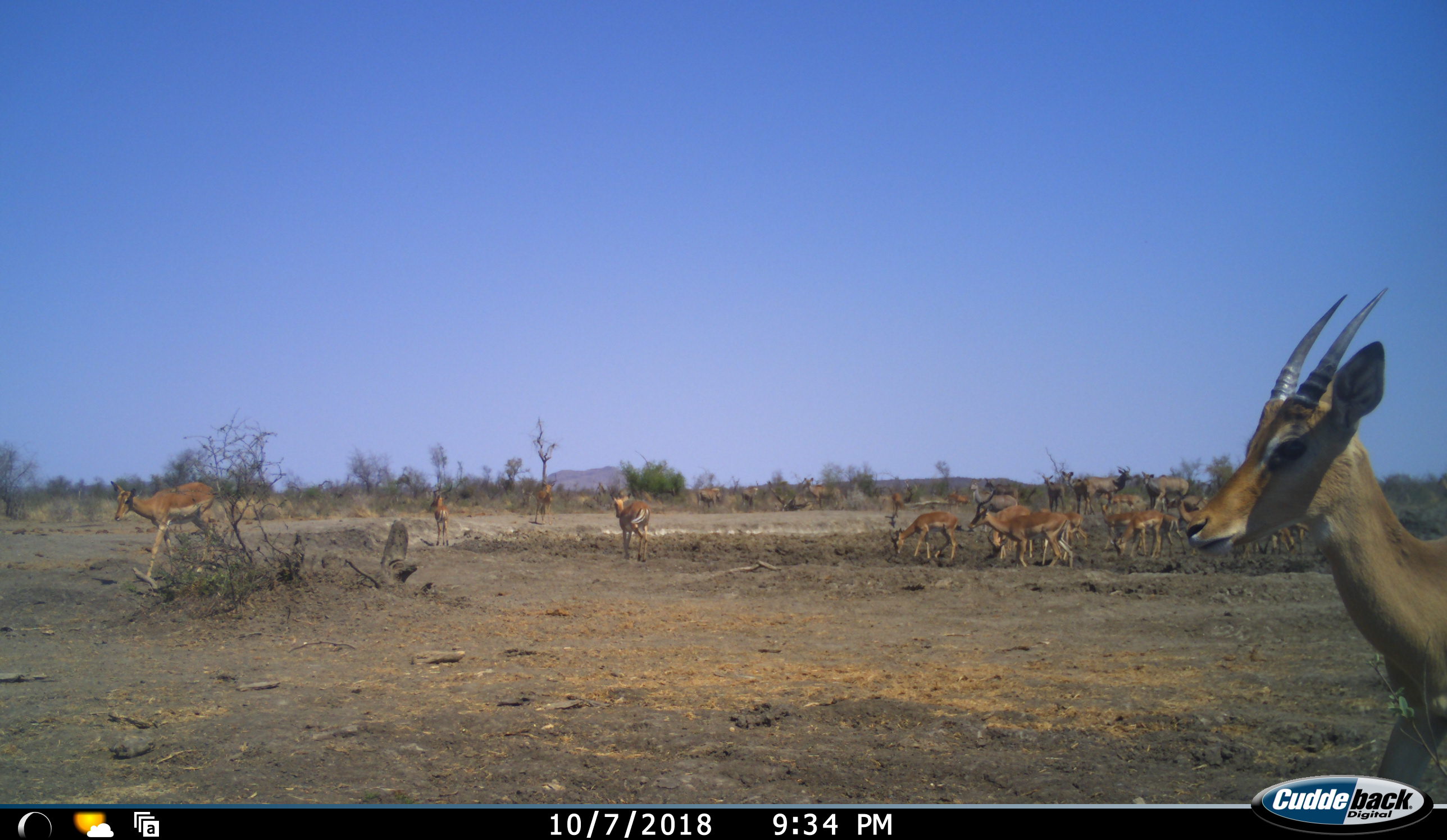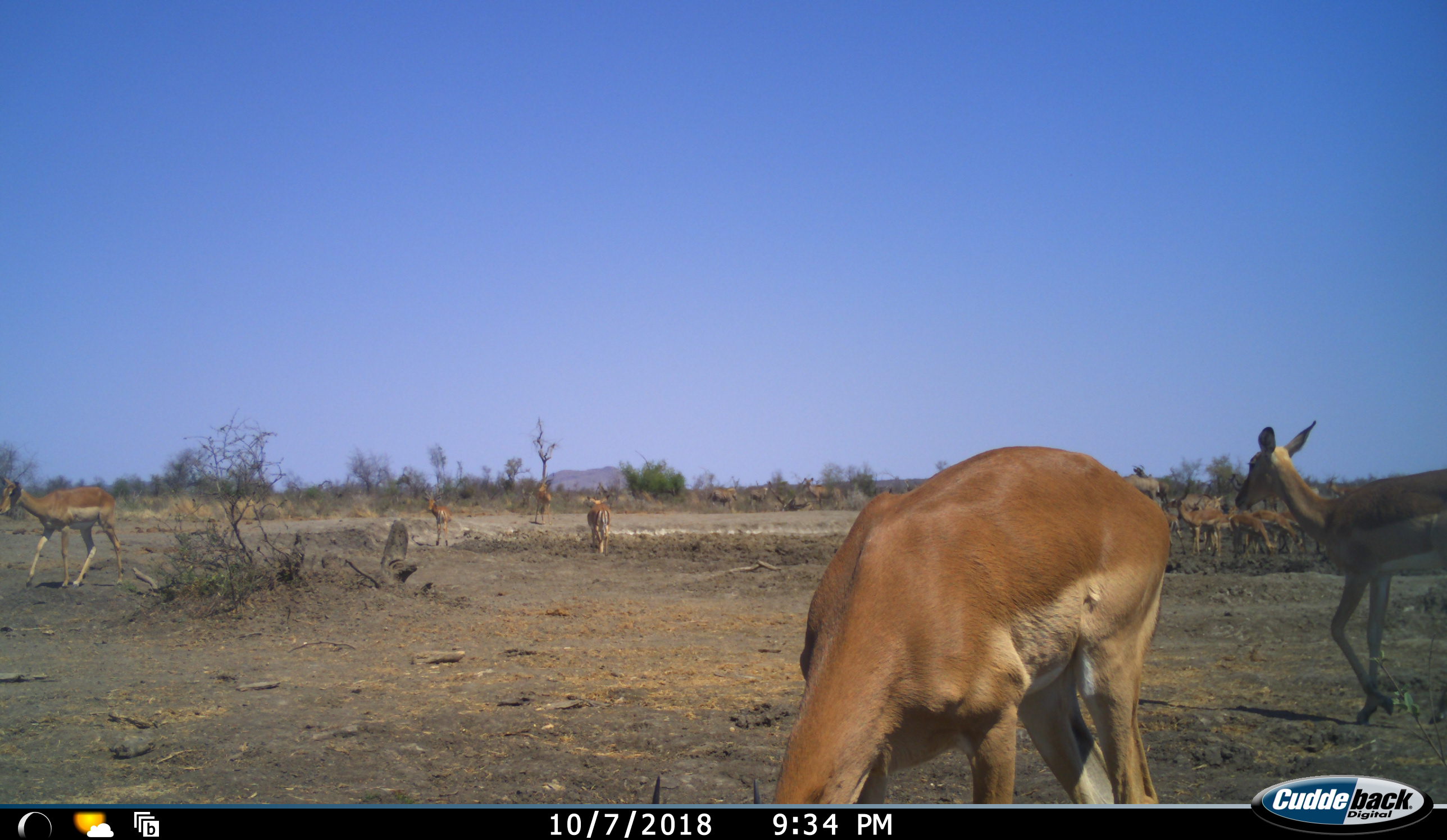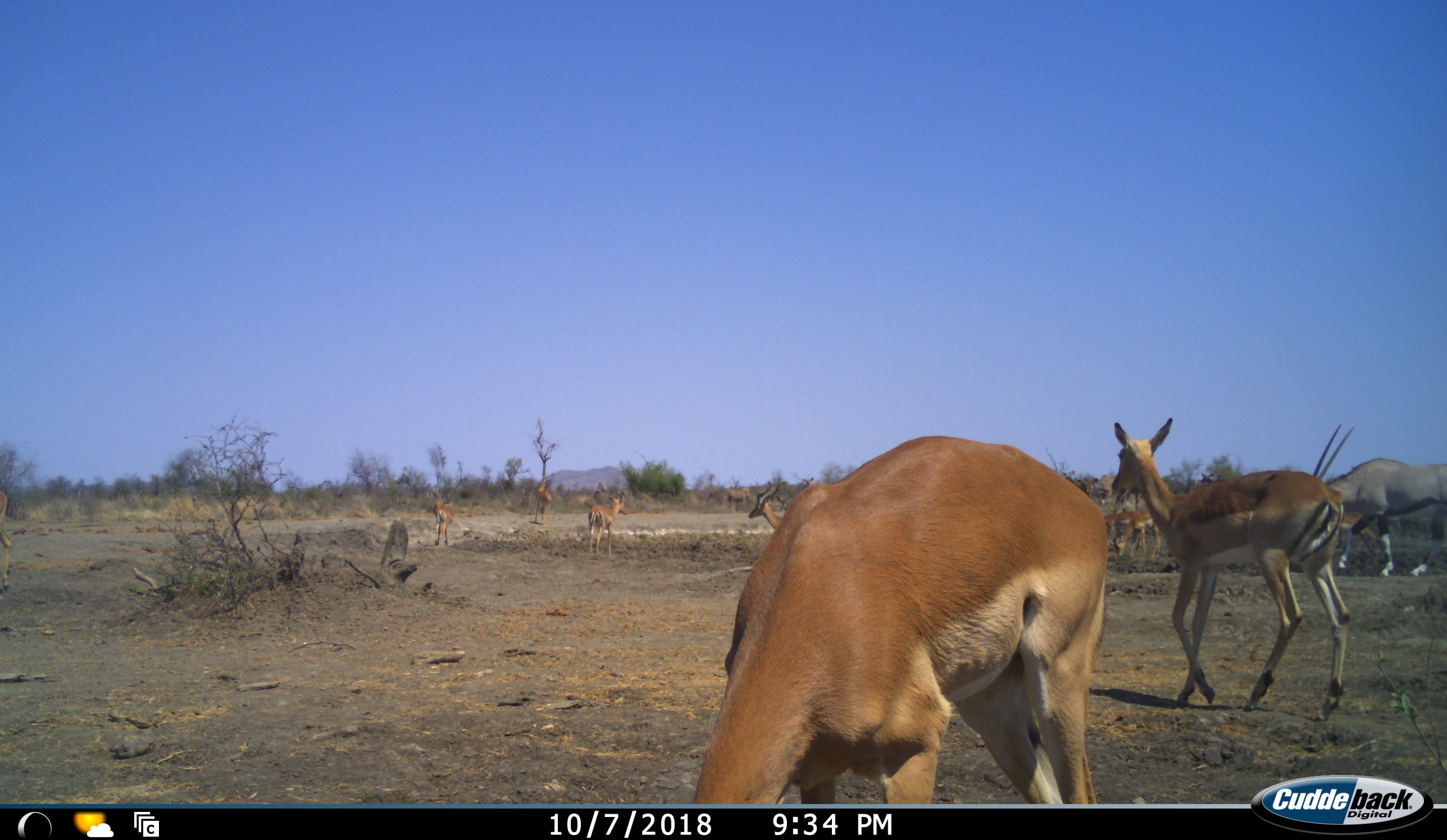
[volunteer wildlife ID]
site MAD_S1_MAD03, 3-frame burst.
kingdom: Animalia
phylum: Chordata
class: Mammalia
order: Artiodactyla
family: Bovidae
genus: Oryx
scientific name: Oryx gazella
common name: gemsbok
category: oryx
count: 1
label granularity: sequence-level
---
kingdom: Animalia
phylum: Chordata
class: Mammalia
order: Artiodactyla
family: Bovidae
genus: Aepyceros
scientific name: Aepyceros melampus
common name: impala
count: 11-50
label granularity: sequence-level